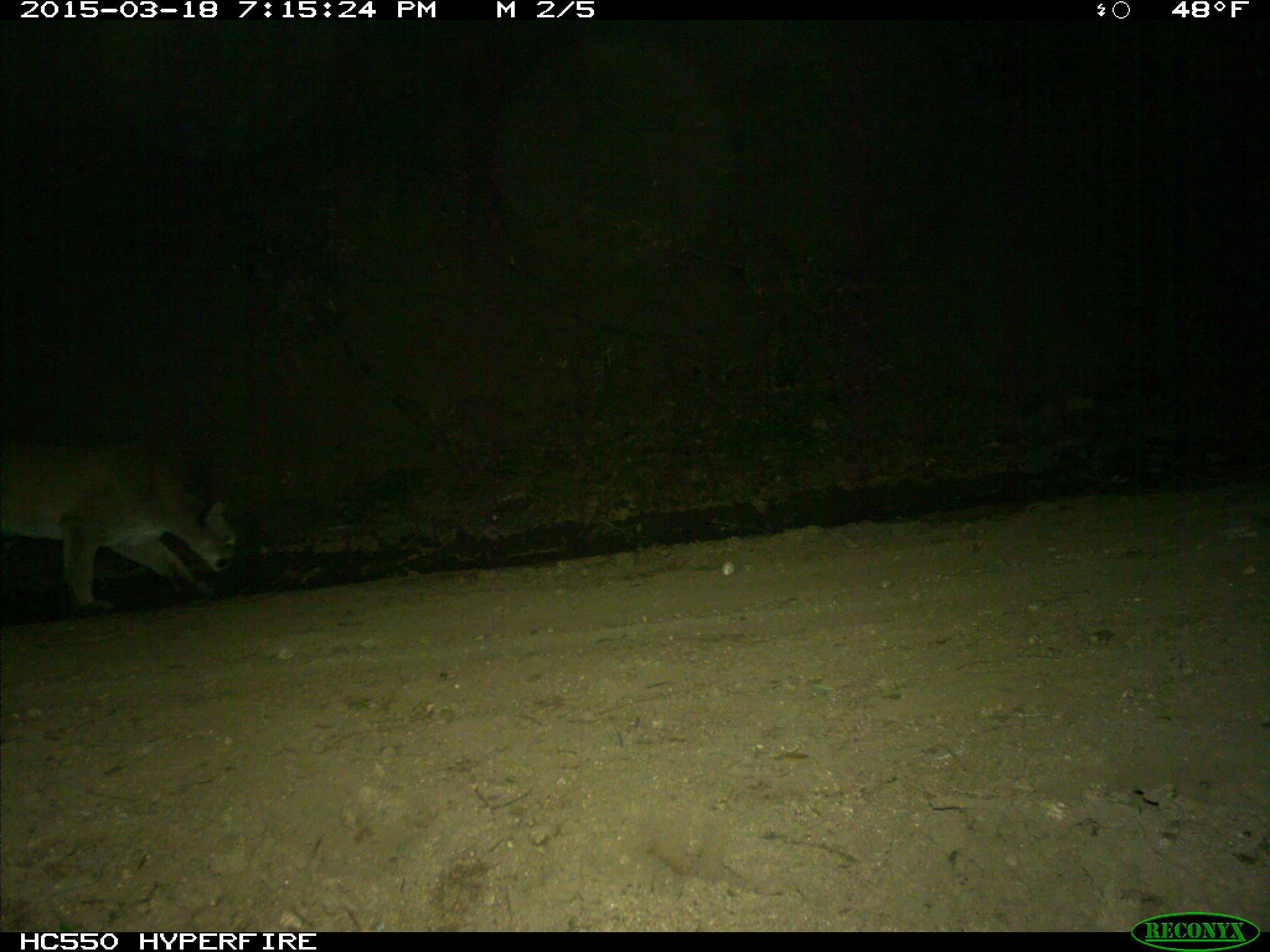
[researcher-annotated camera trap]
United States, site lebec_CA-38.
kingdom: Animalia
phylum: Chordata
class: Mammalia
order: Carnivora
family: Felidae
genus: Puma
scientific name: Puma concolor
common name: mountain lion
Puma concolor (mountain lion).